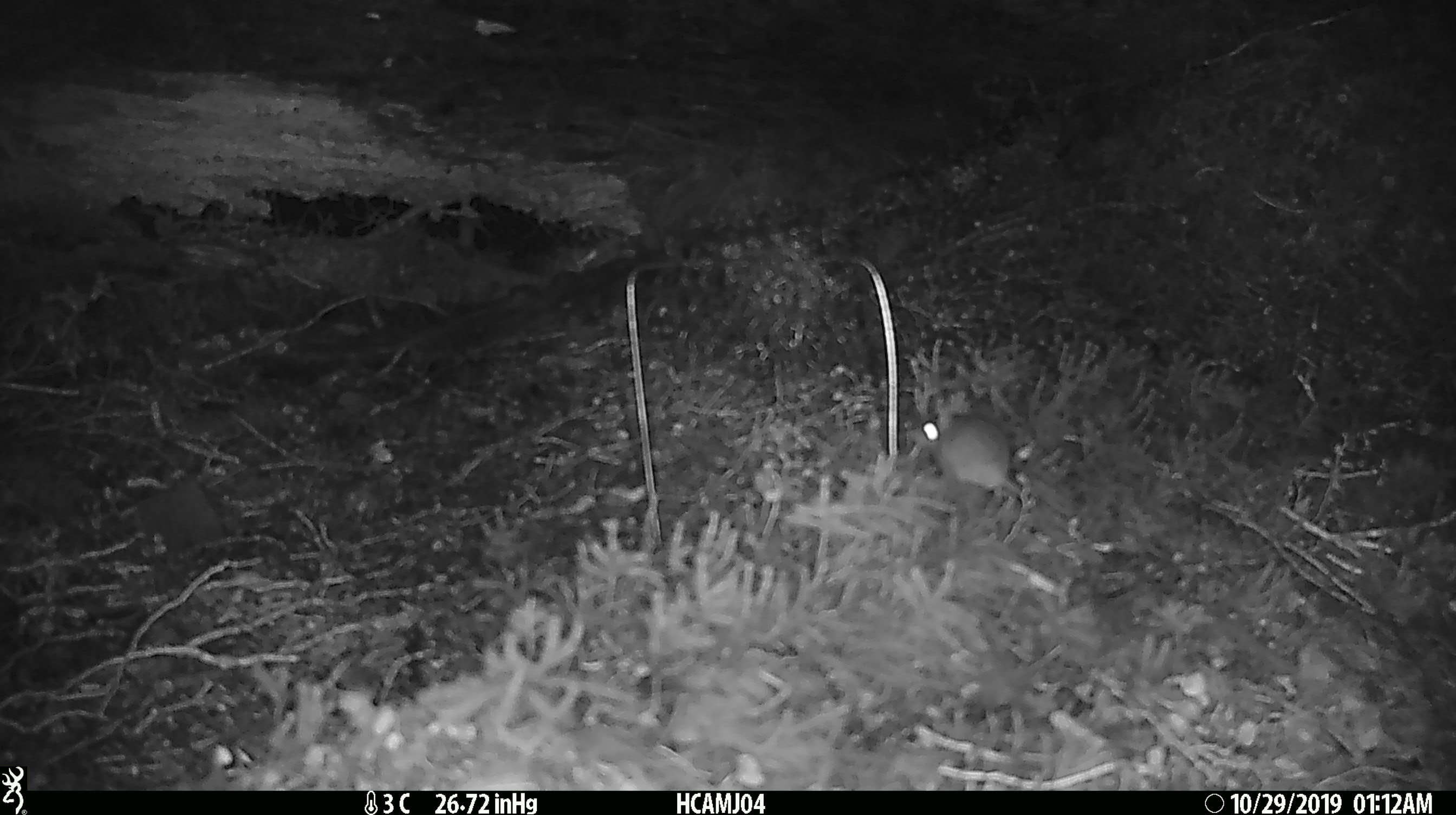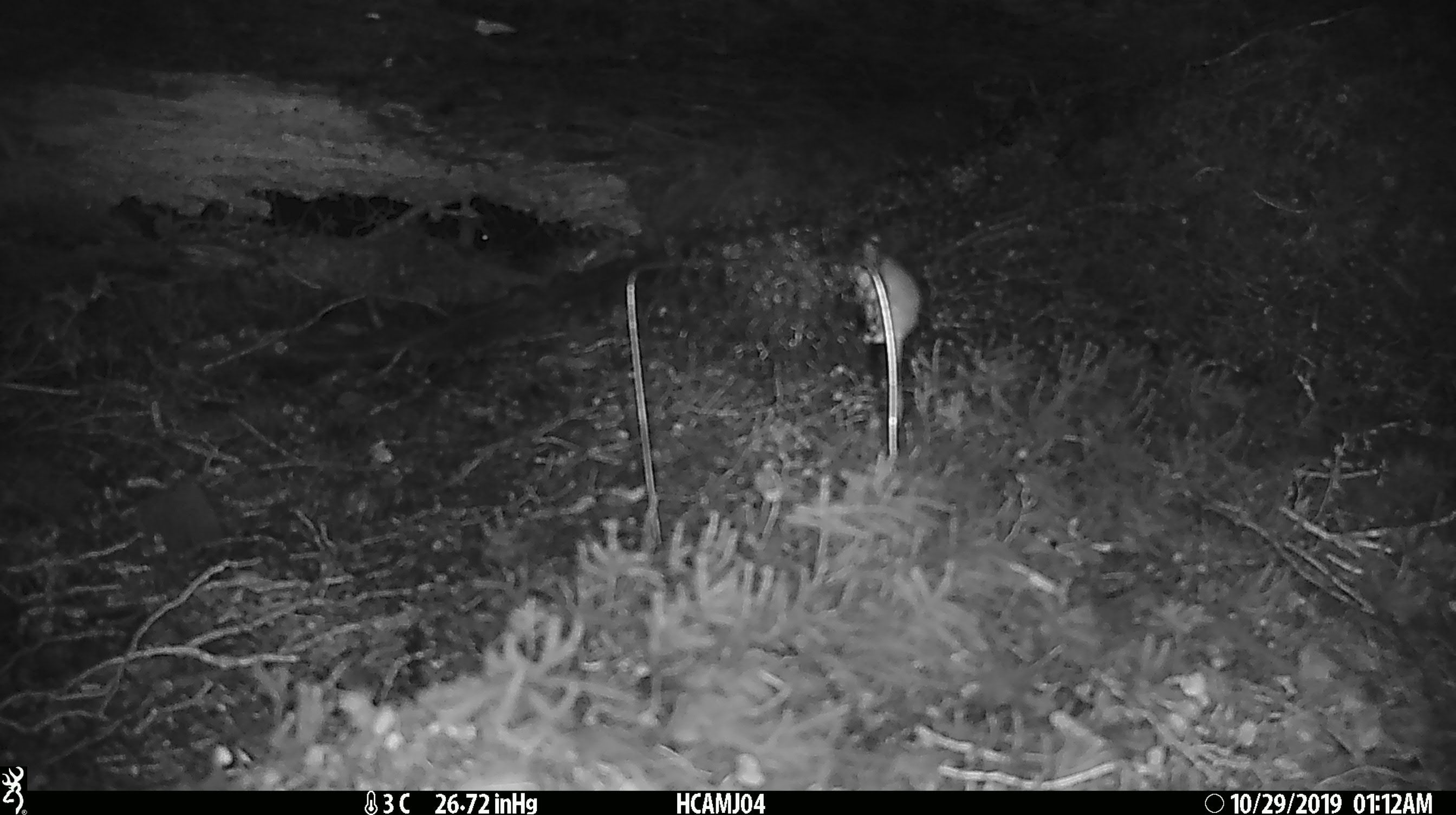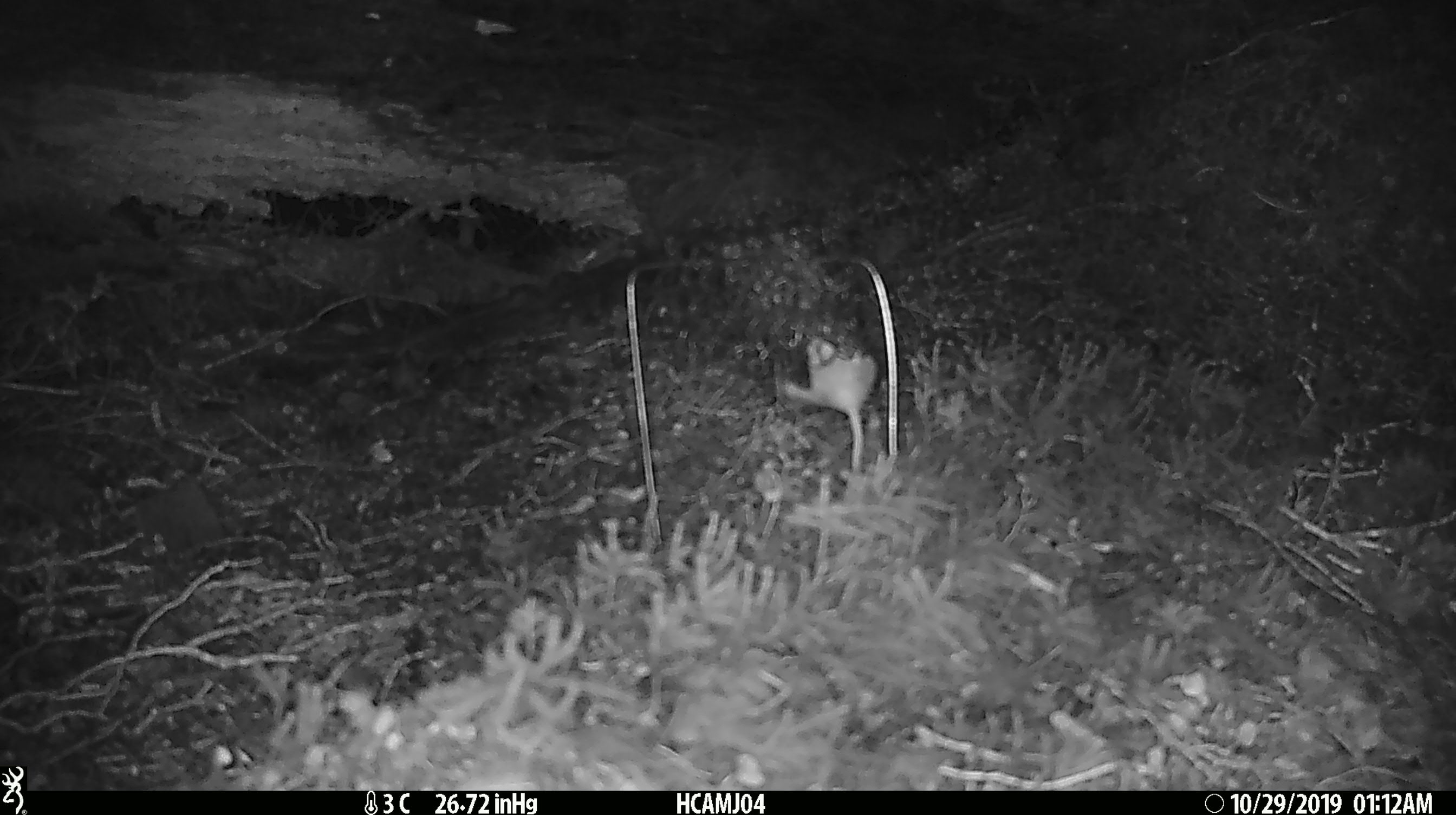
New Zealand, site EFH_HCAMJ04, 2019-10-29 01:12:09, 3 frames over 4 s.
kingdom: Animalia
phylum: Chordata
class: Mammalia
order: Rodentia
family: Muridae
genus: Mus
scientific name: Mus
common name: mouse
Mouse (Mus).